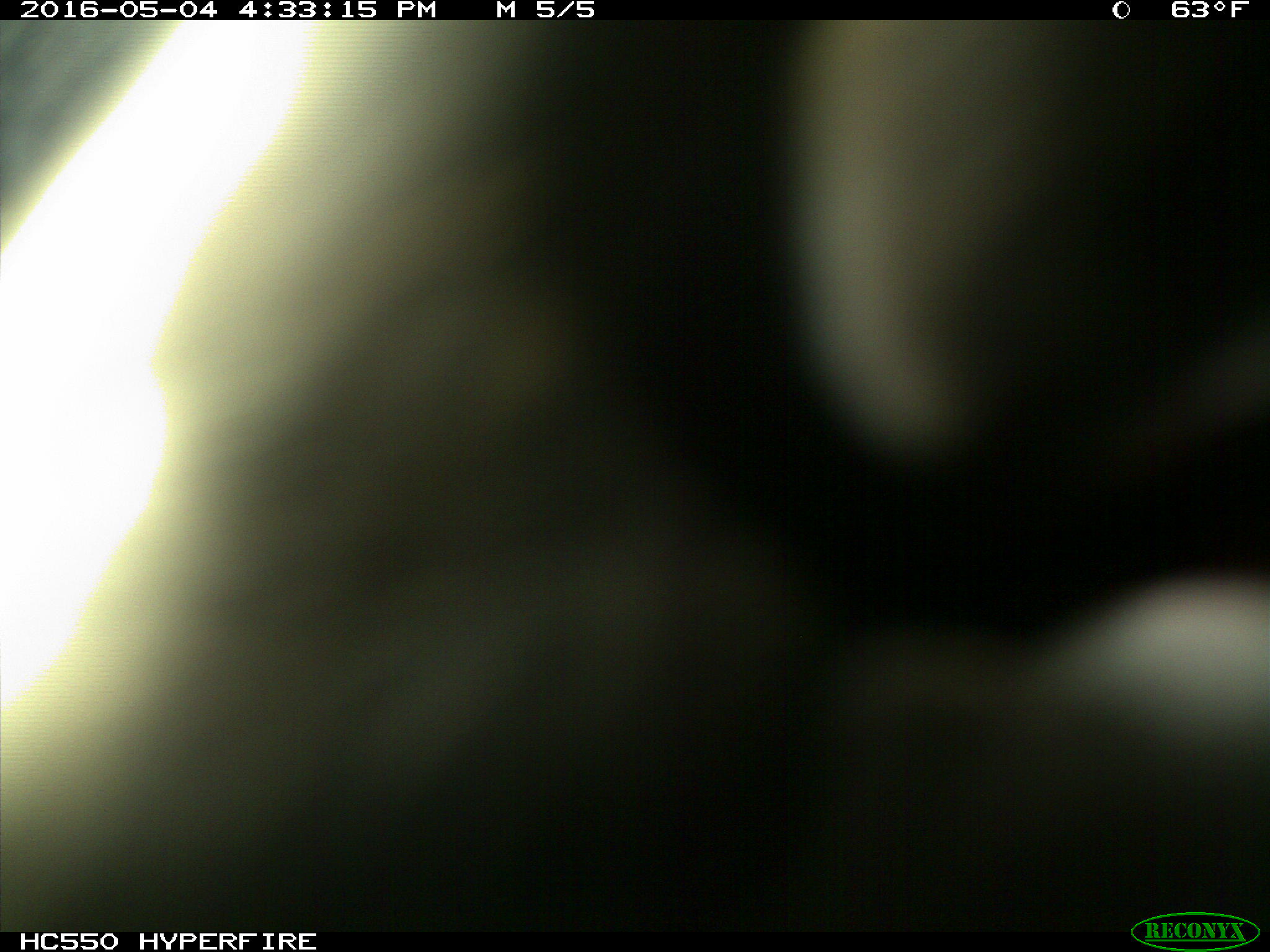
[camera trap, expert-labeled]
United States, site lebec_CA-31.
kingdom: Animalia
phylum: Chordata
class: Mammalia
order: Artiodactyla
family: Bovidae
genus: Bos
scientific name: Bos taurus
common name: domestic cow